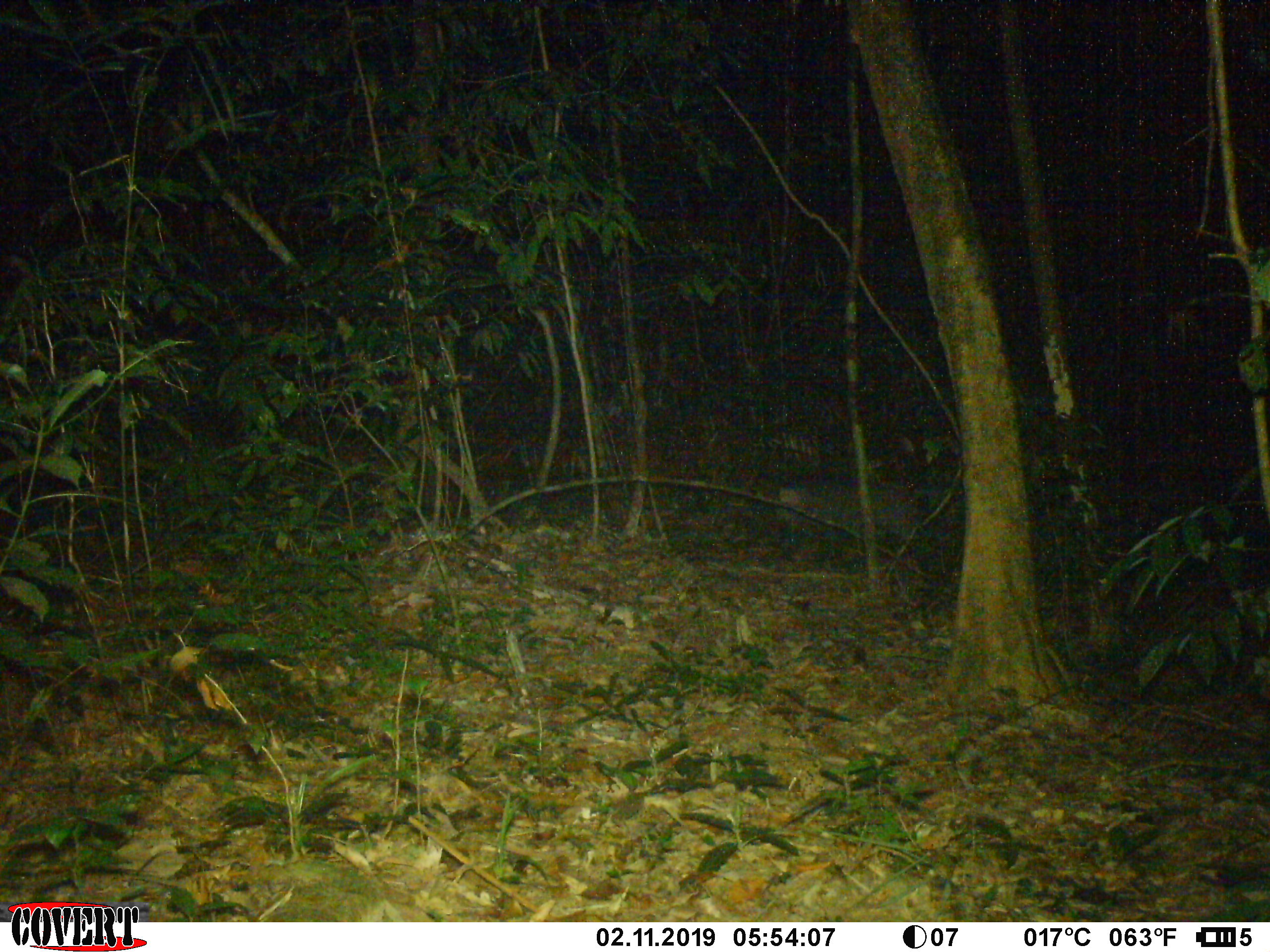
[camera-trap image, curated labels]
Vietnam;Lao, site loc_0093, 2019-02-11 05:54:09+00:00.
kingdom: Animalia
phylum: Chordata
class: Mammalia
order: Artiodactyla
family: Suidae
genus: Sus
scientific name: Sus scrofa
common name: eurasian wild pig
Eurasian wild pig (Sus scrofa). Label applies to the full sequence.